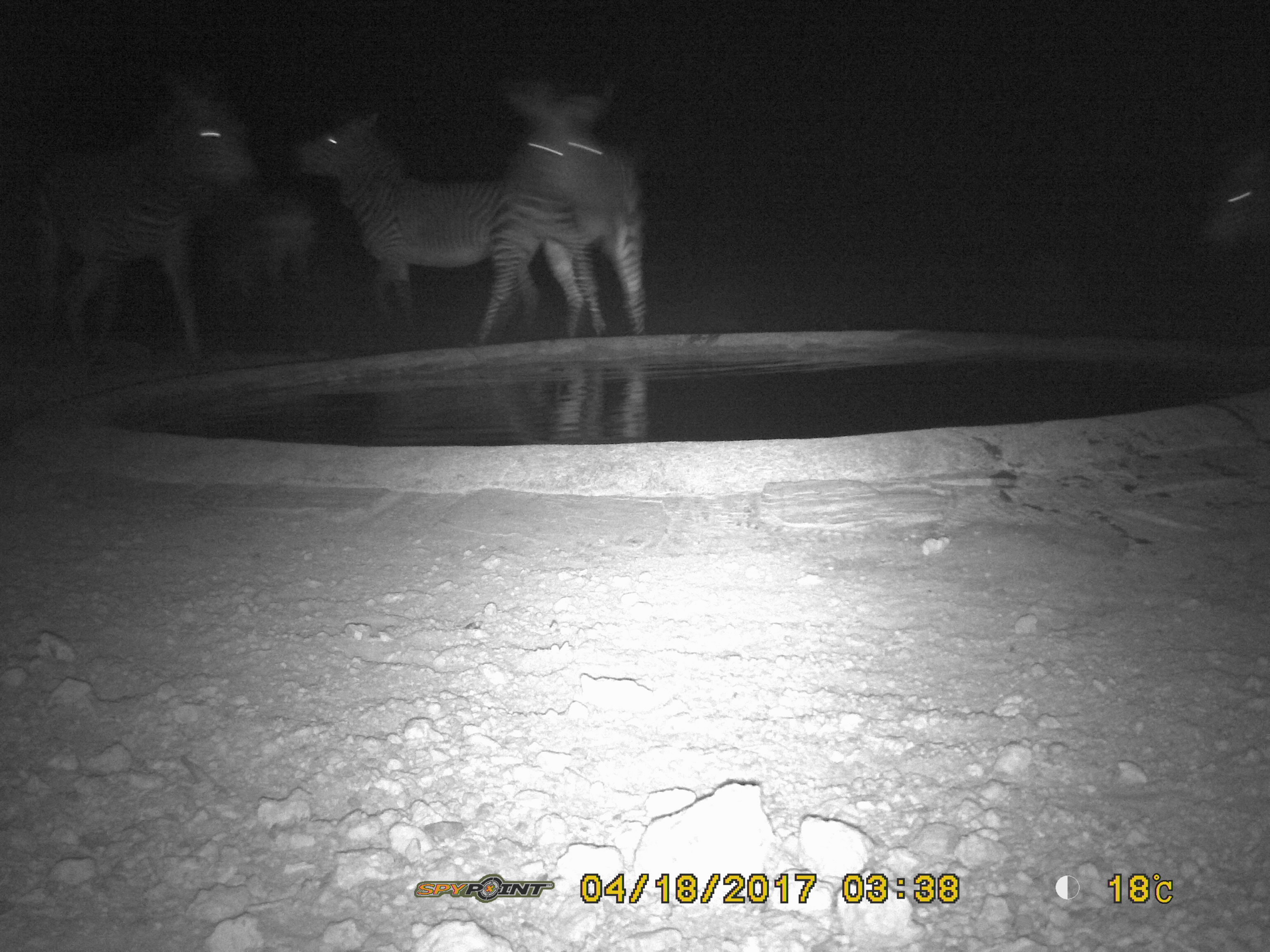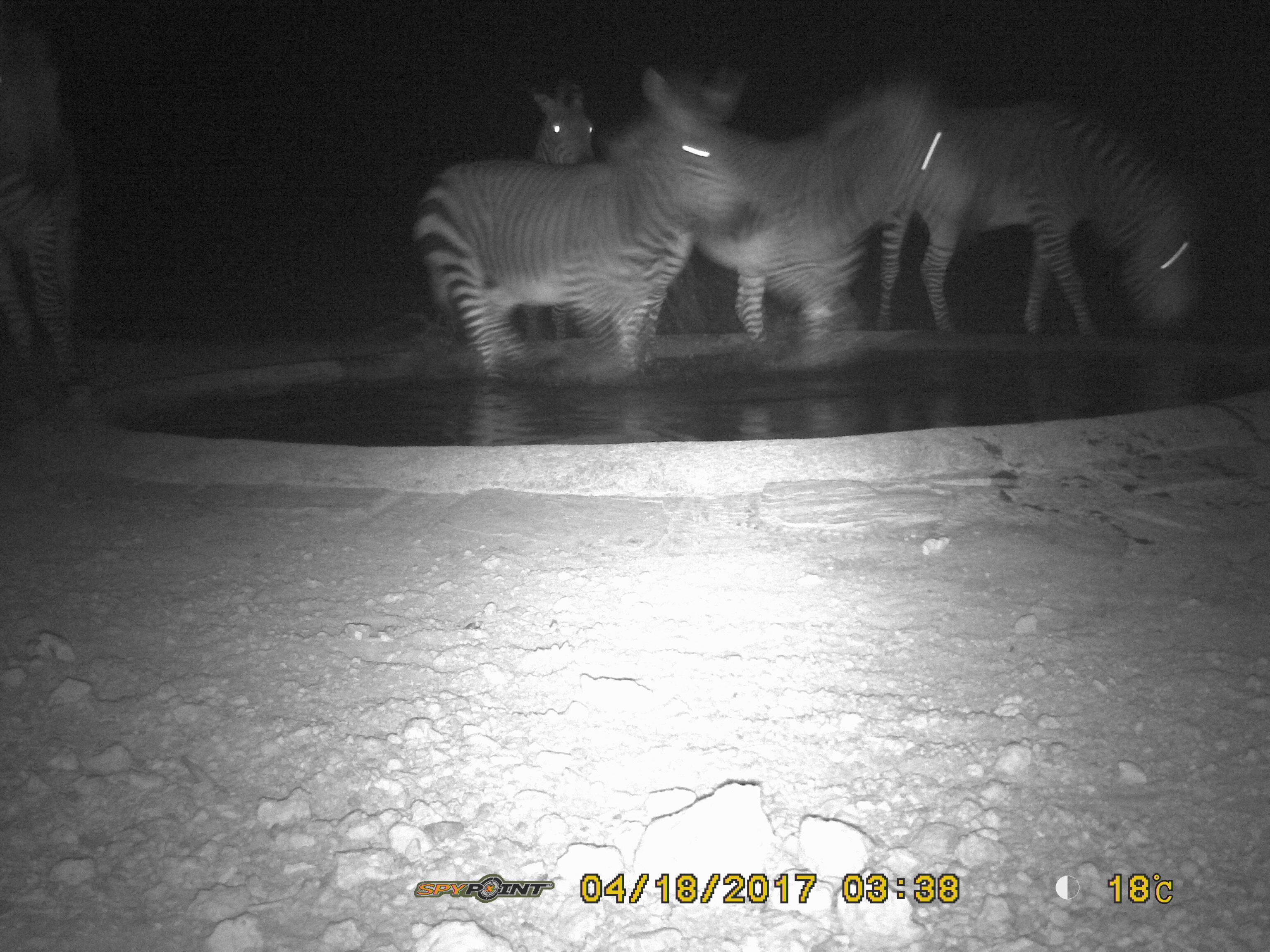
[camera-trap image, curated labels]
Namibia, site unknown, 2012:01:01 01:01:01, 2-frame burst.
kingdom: Animalia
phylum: Chordata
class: Mammalia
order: Perissodactyla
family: Equidae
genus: Equus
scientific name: Equus zebra hartmannae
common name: hartmann's mountain zebra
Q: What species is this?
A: Equus zebra hartmannae (hartmann's mountain zebra).